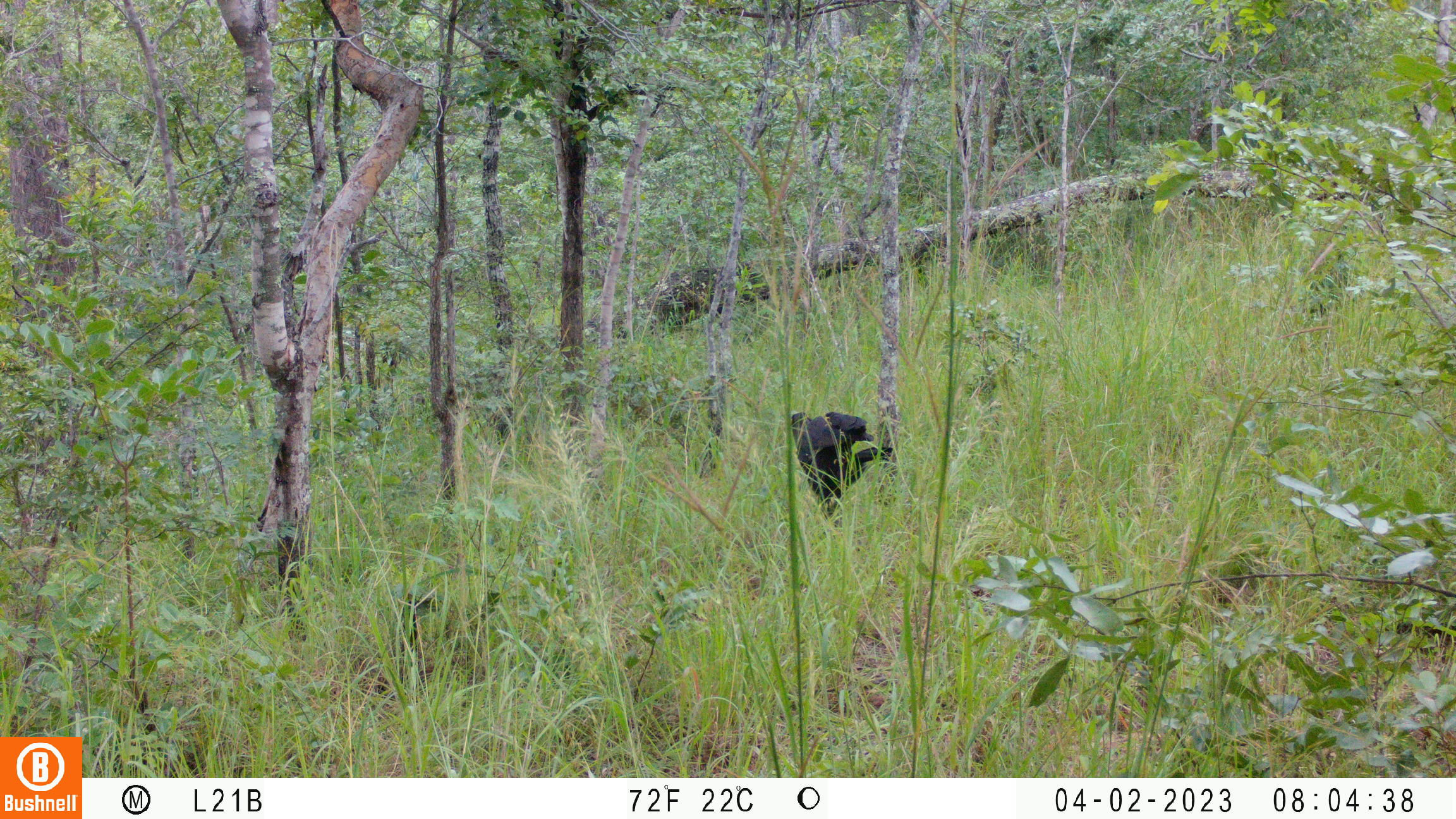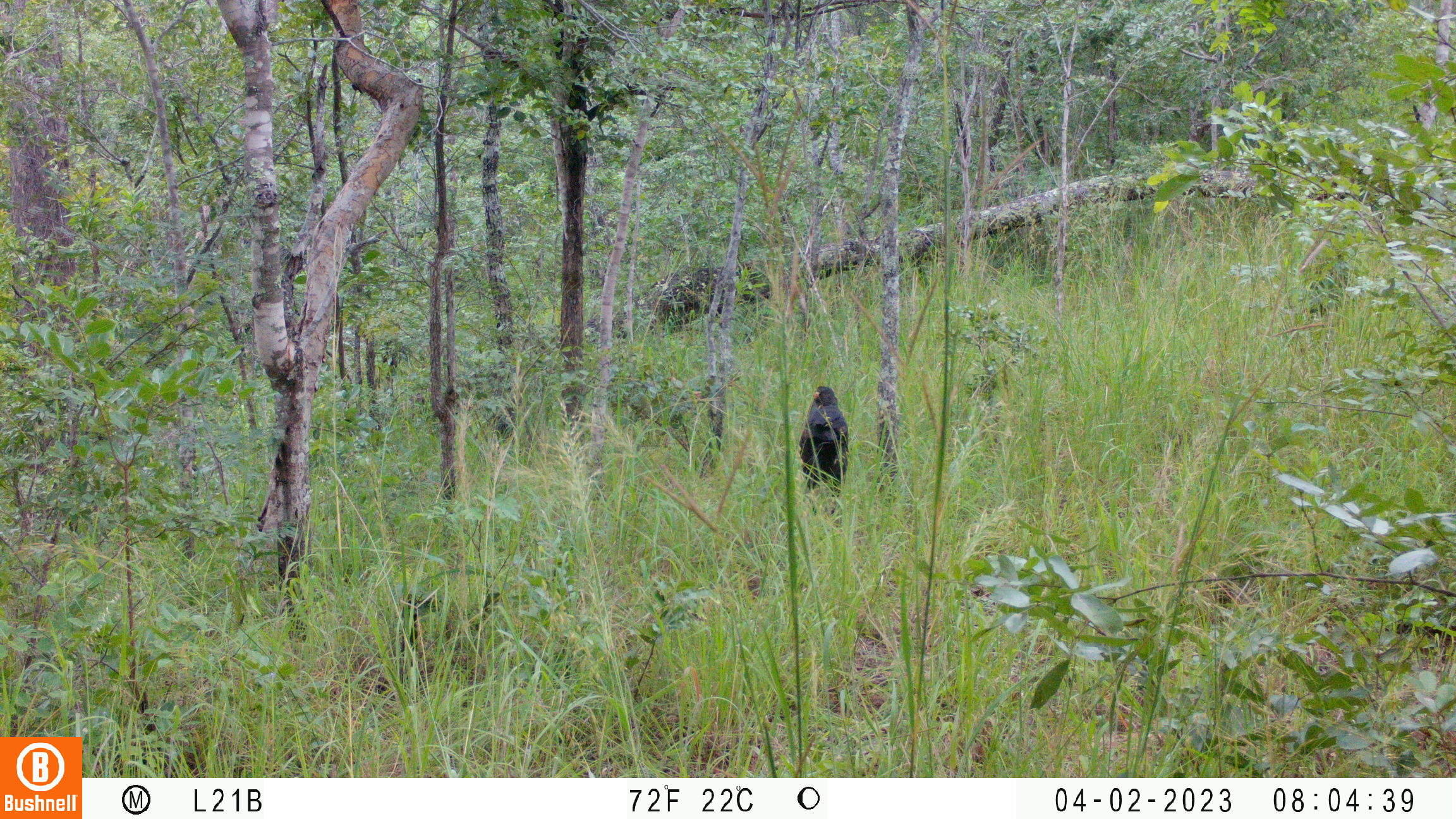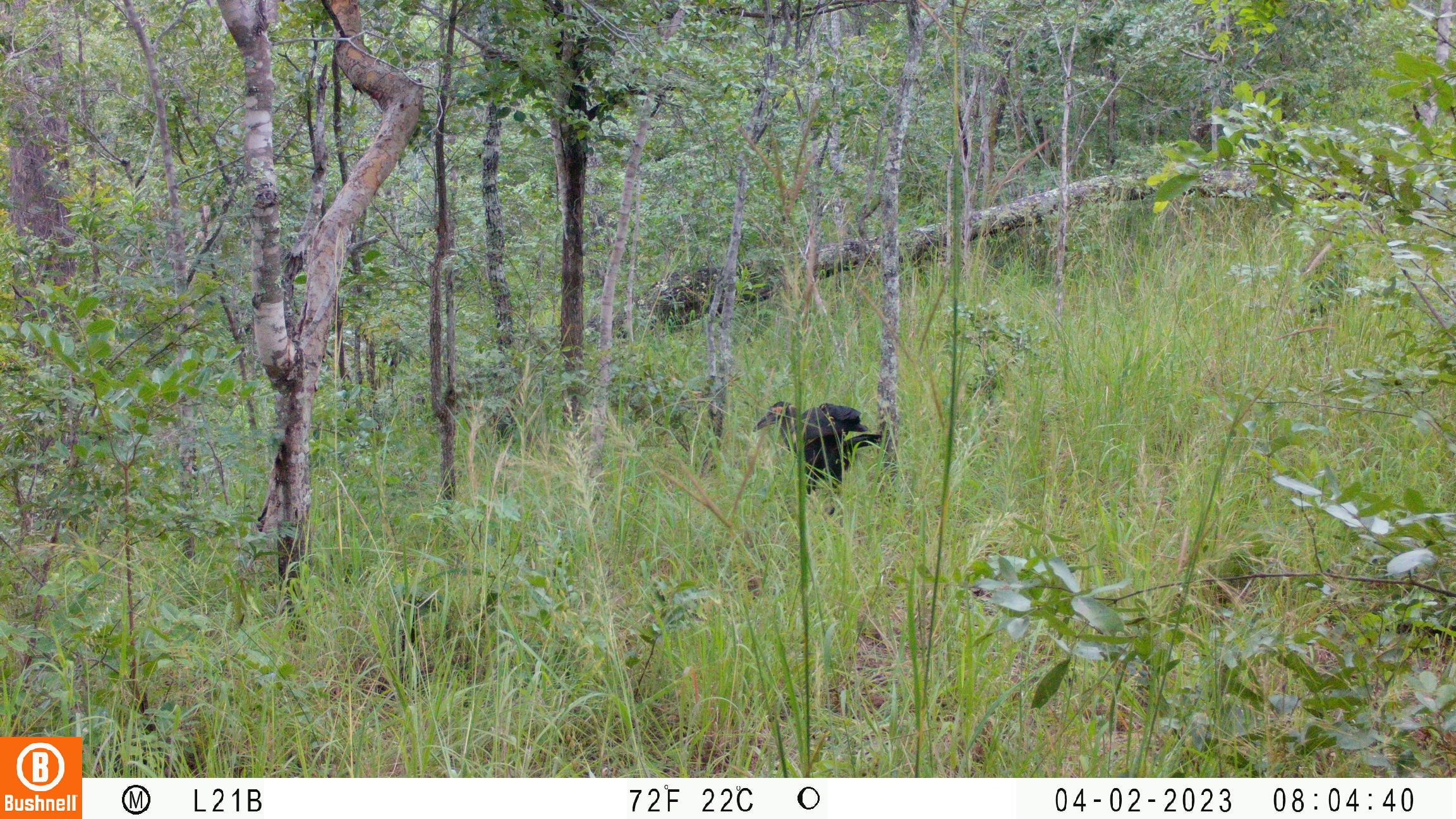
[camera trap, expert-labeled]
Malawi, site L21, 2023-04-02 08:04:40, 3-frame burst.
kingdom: Animalia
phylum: Chordata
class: Aves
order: Bucerotiformes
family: Bucorvidae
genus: Bucorvus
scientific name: Bucorvus leadbeateri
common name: southern ground hornbill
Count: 1.